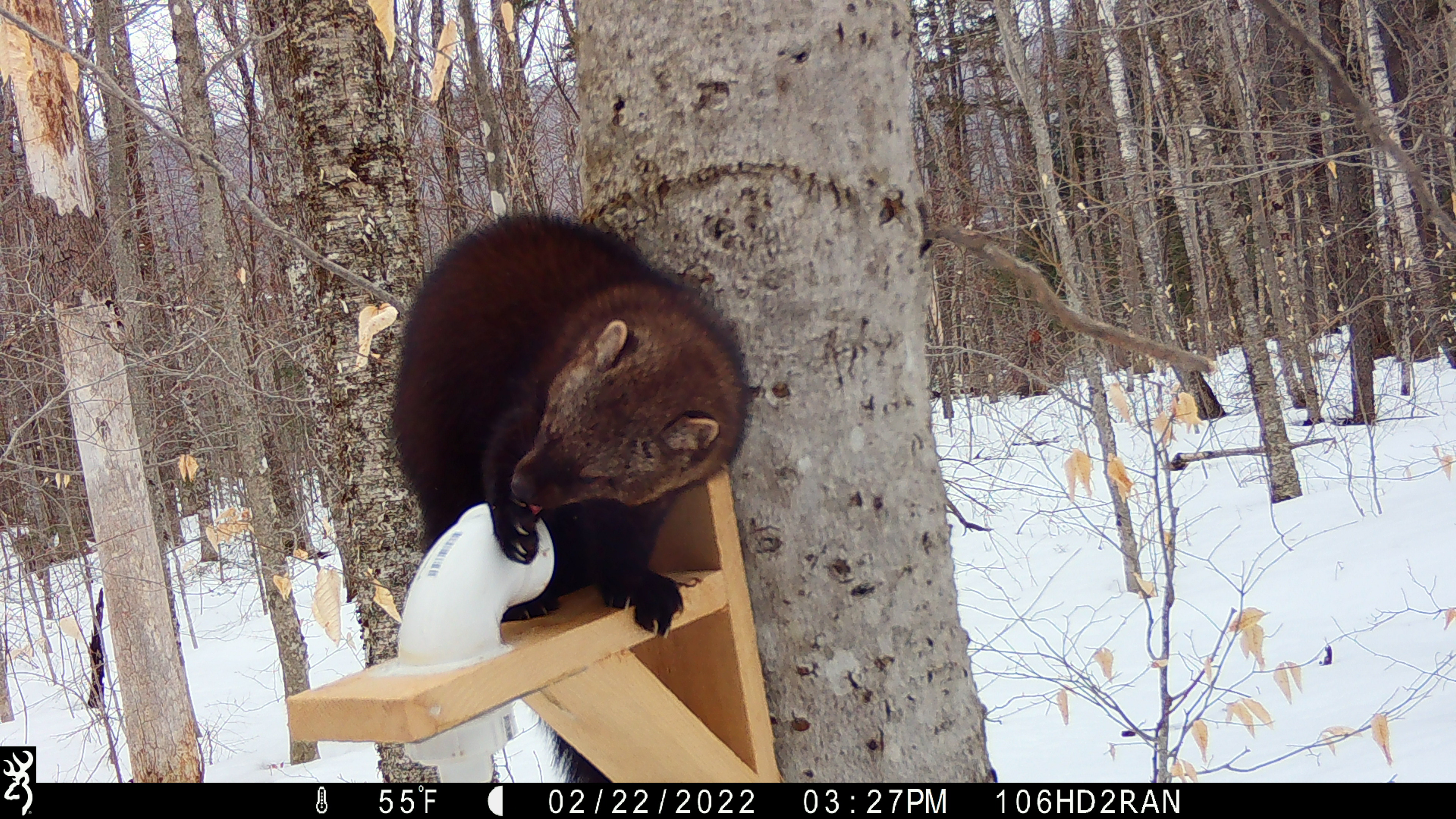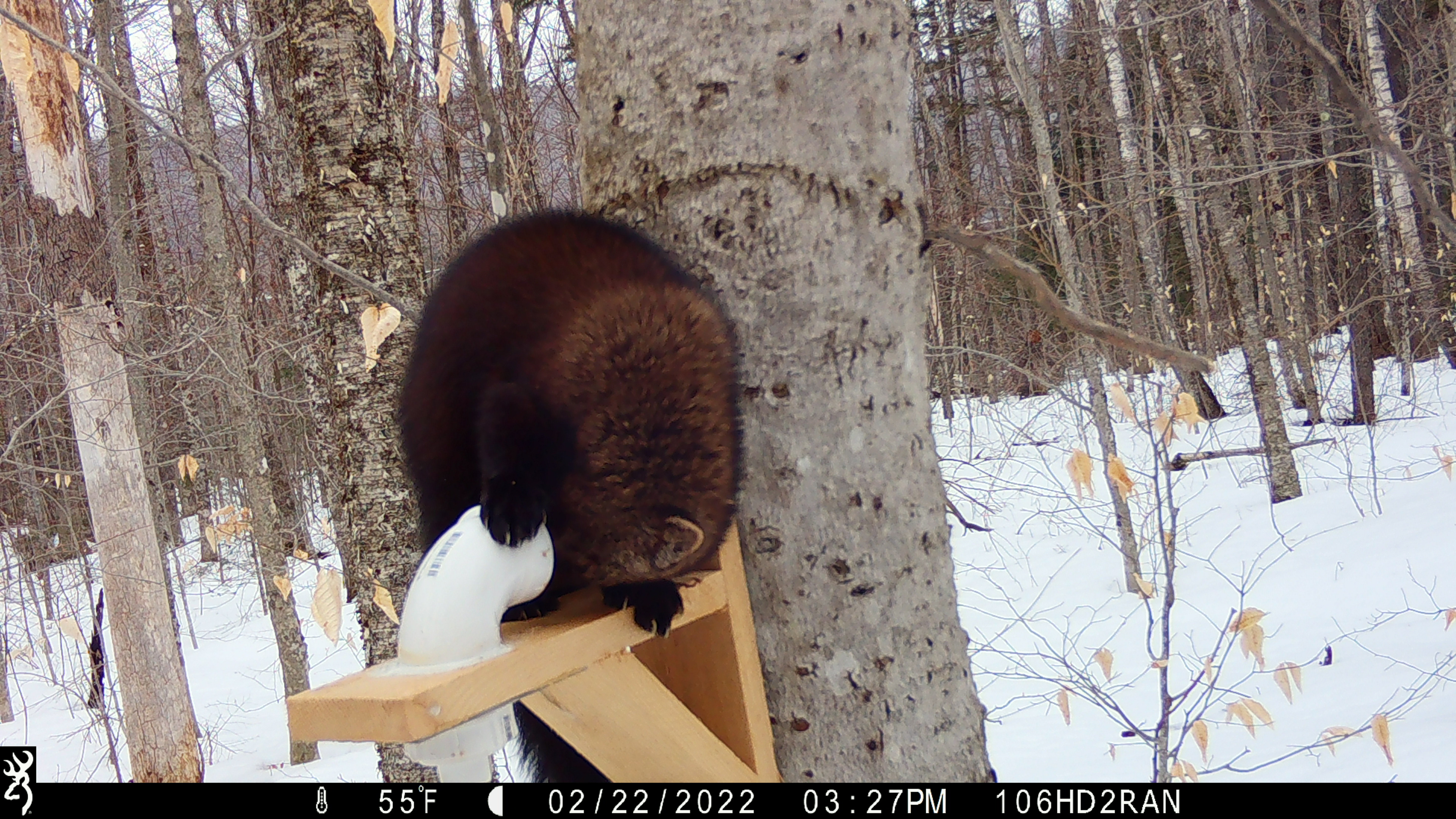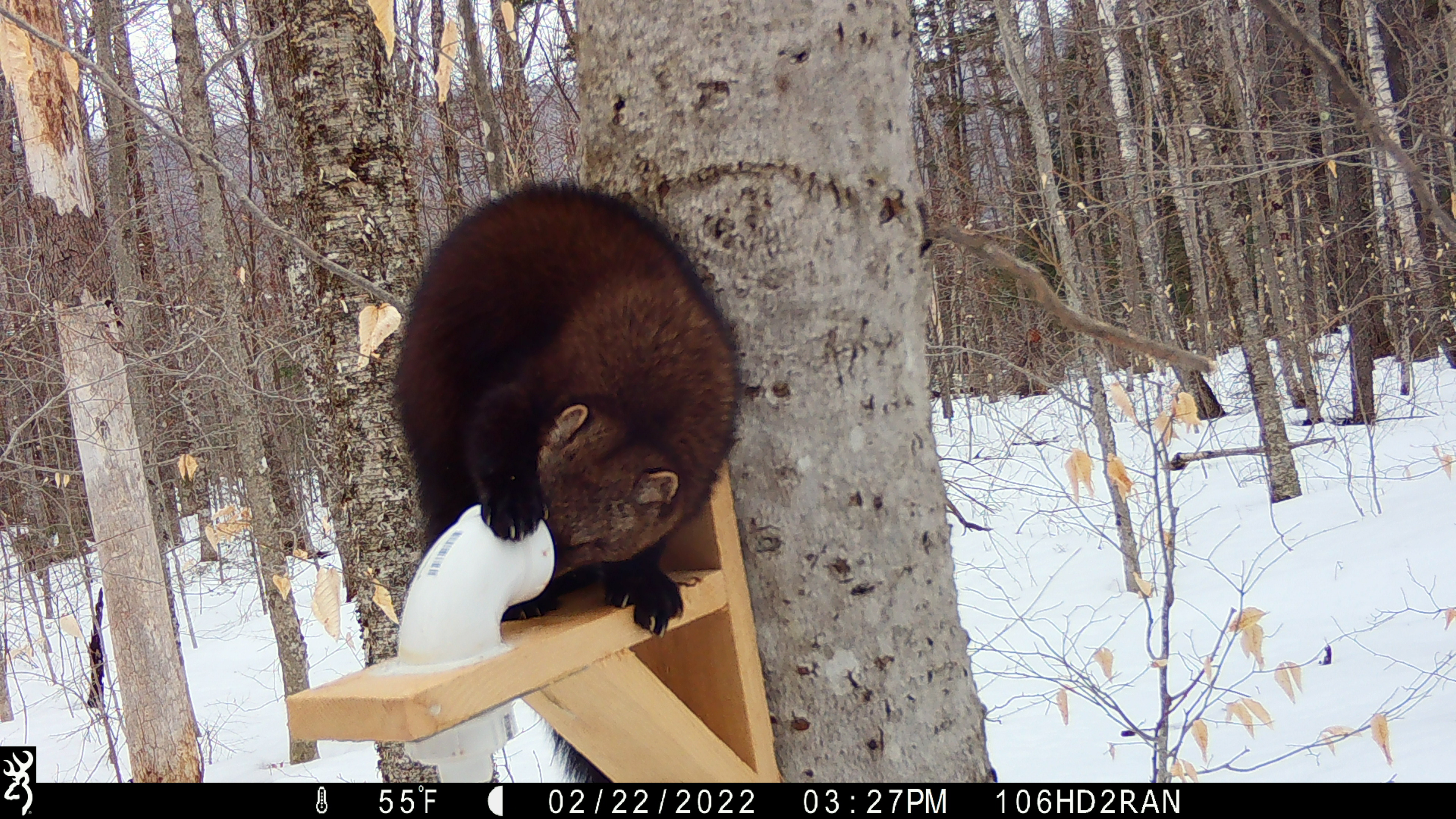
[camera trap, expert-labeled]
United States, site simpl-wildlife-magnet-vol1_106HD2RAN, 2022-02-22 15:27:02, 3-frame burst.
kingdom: Animalia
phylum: Chordata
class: Mammalia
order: Carnivora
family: Mustelidae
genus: Pekania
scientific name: Pekania pennanti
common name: fisher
Fisher (Pekania pennanti).